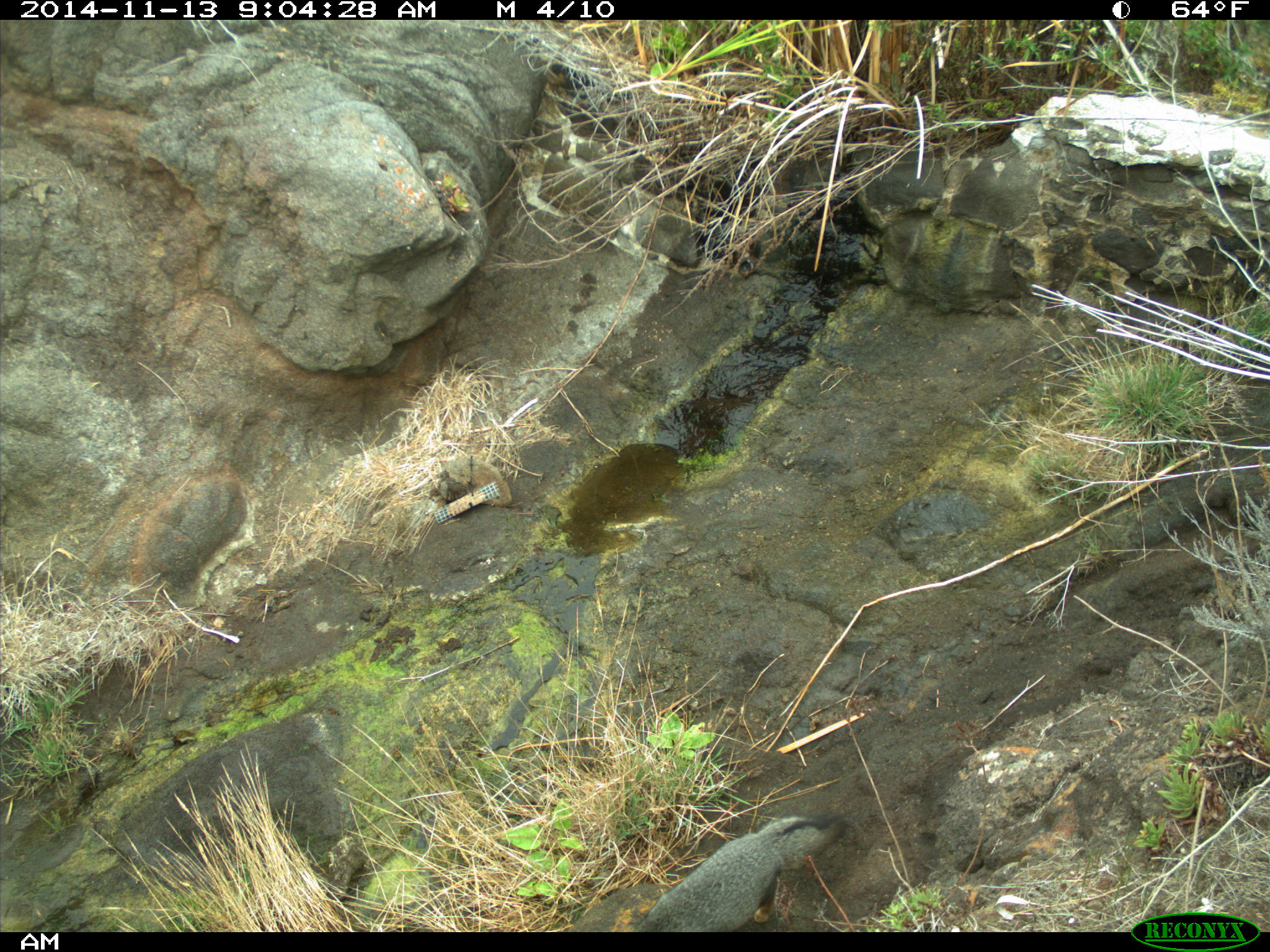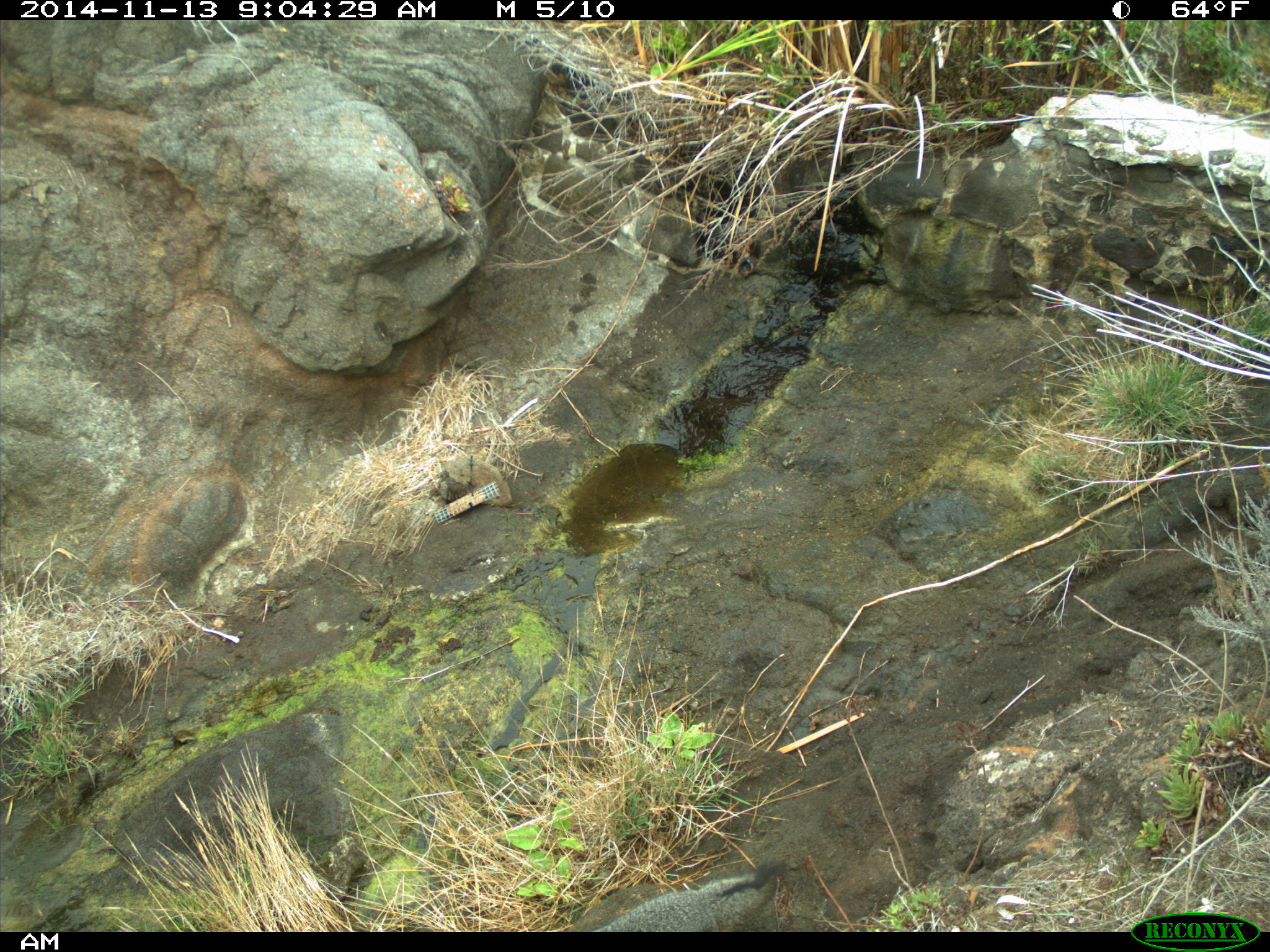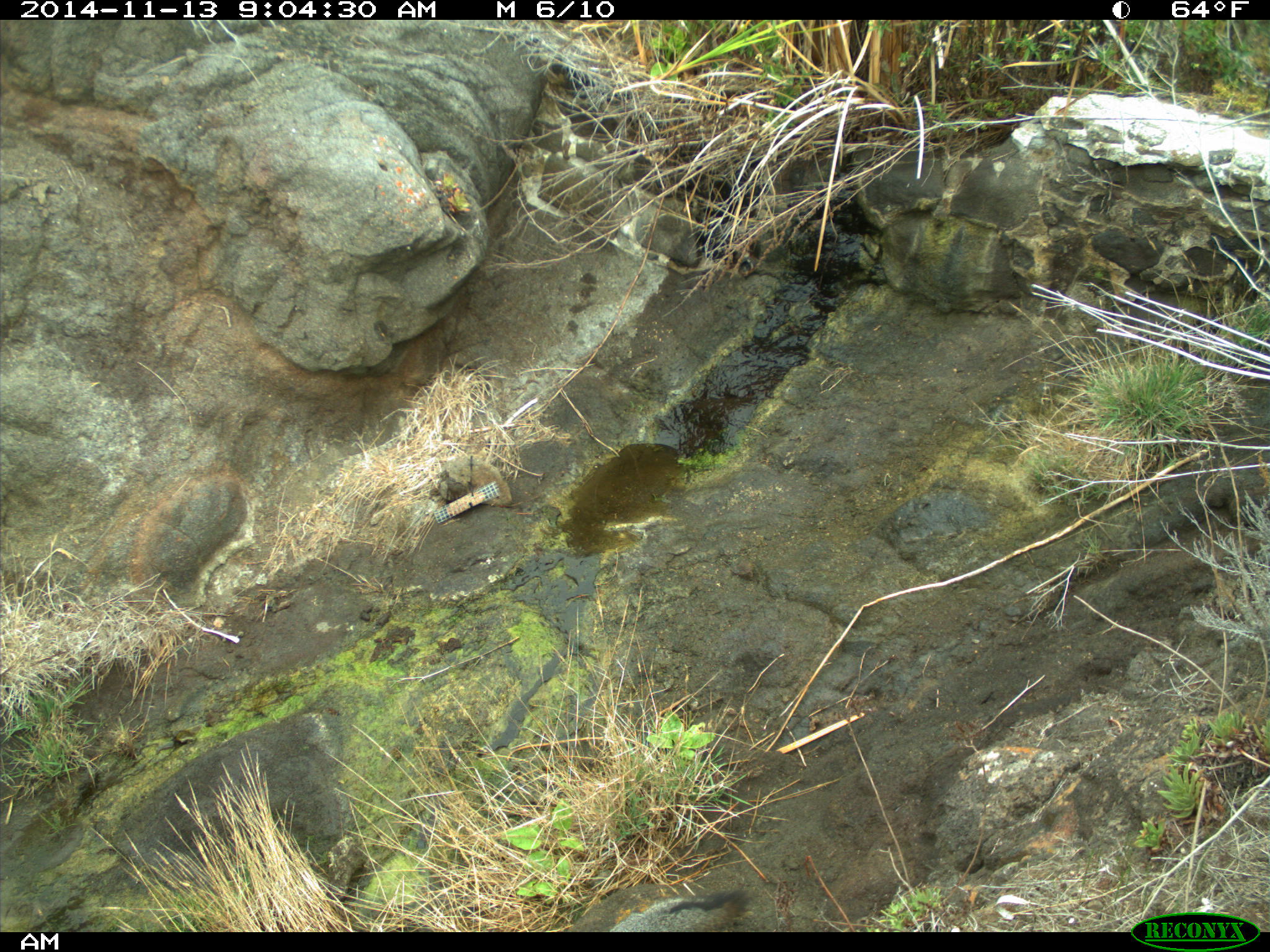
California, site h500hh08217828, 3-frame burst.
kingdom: Animalia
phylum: Chordata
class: Mammalia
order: Carnivora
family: Canidae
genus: Urocyon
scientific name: Urocyon littoralis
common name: island fox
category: fox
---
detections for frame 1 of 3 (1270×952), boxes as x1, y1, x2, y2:
fox: 633, 813, 845, 931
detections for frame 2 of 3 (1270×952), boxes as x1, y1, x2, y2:
fox: 592, 865, 784, 930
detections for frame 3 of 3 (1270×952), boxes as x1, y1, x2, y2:
fox: 608, 883, 747, 932